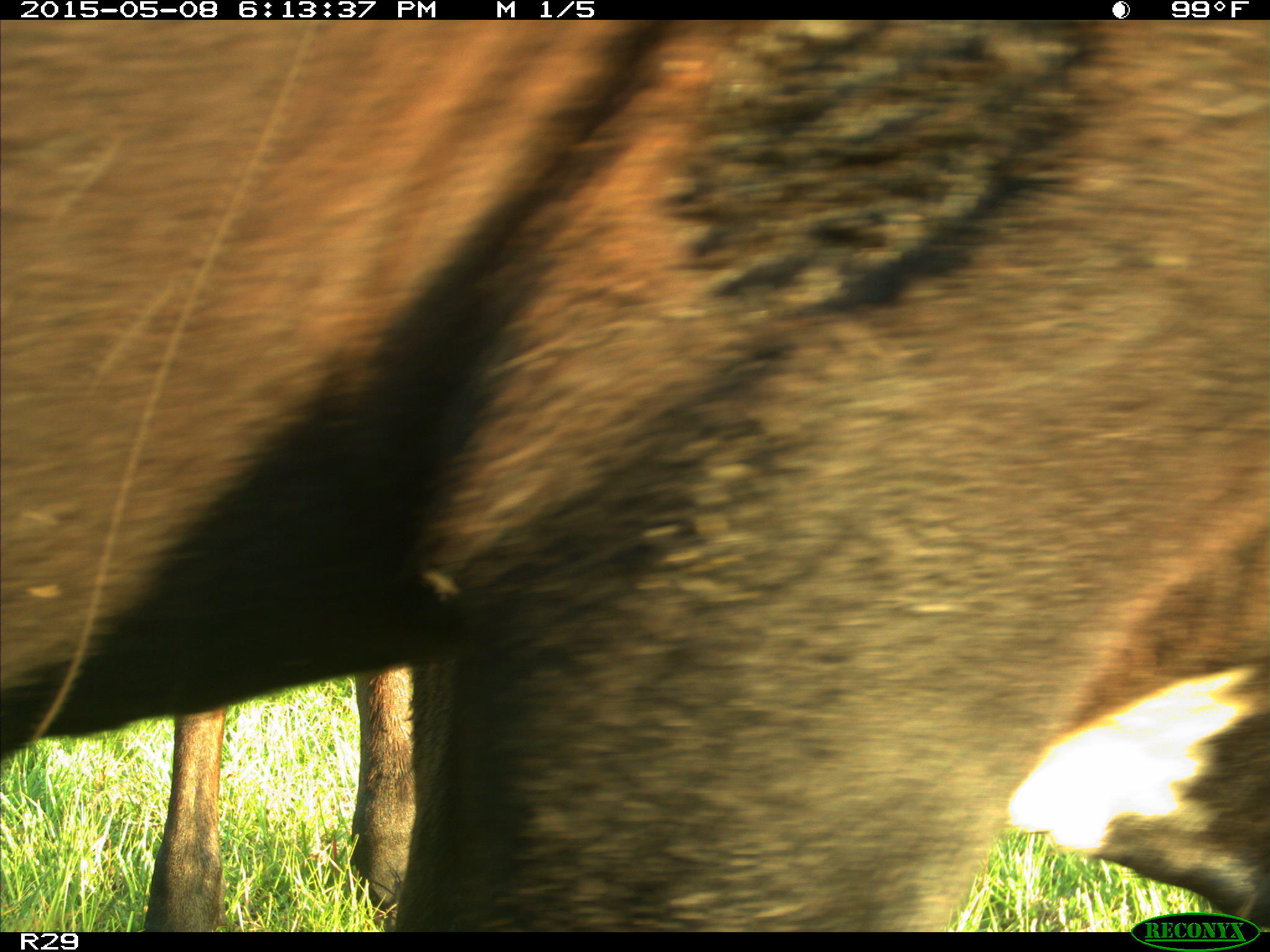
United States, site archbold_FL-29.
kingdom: Animalia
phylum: Chordata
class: Mammalia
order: Artiodactyla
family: Bovidae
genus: Bos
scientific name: Bos taurus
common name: domestic cow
Bos taurus (domestic cow).